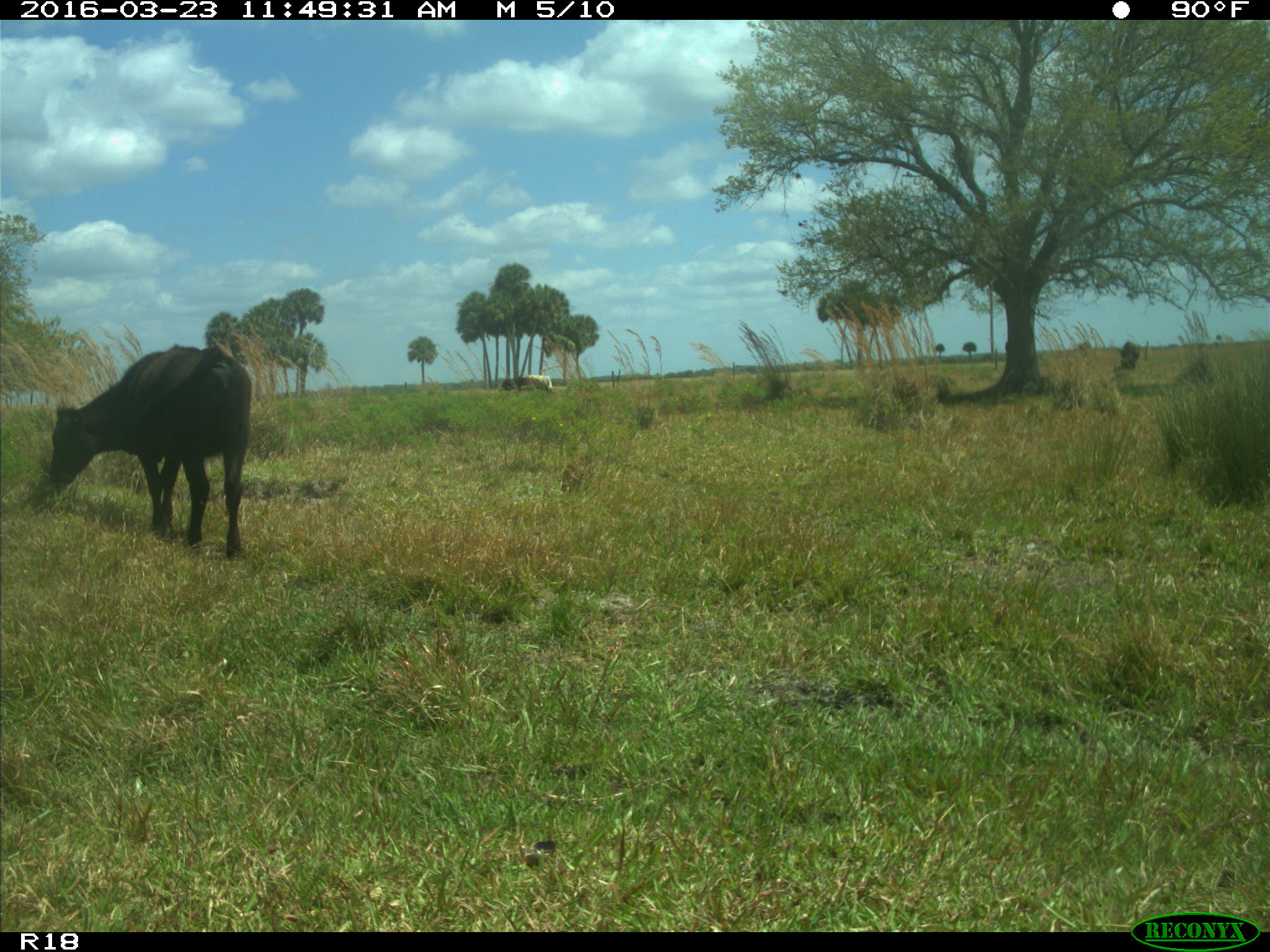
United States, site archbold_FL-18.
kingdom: Animalia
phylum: Chordata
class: Mammalia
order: Artiodactyla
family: Bovidae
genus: Bos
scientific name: Bos taurus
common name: domestic cow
Bos taurus (domestic cow).